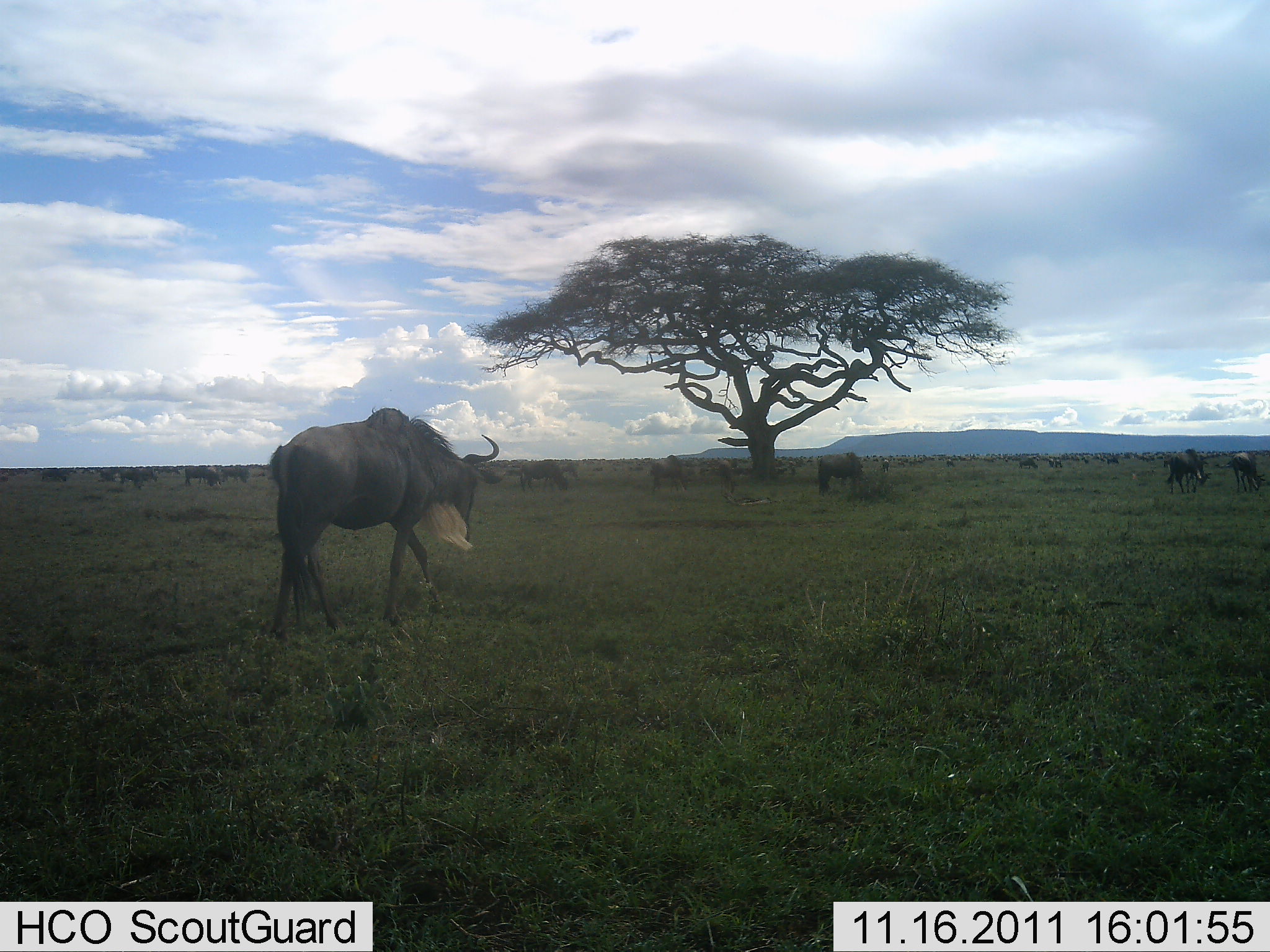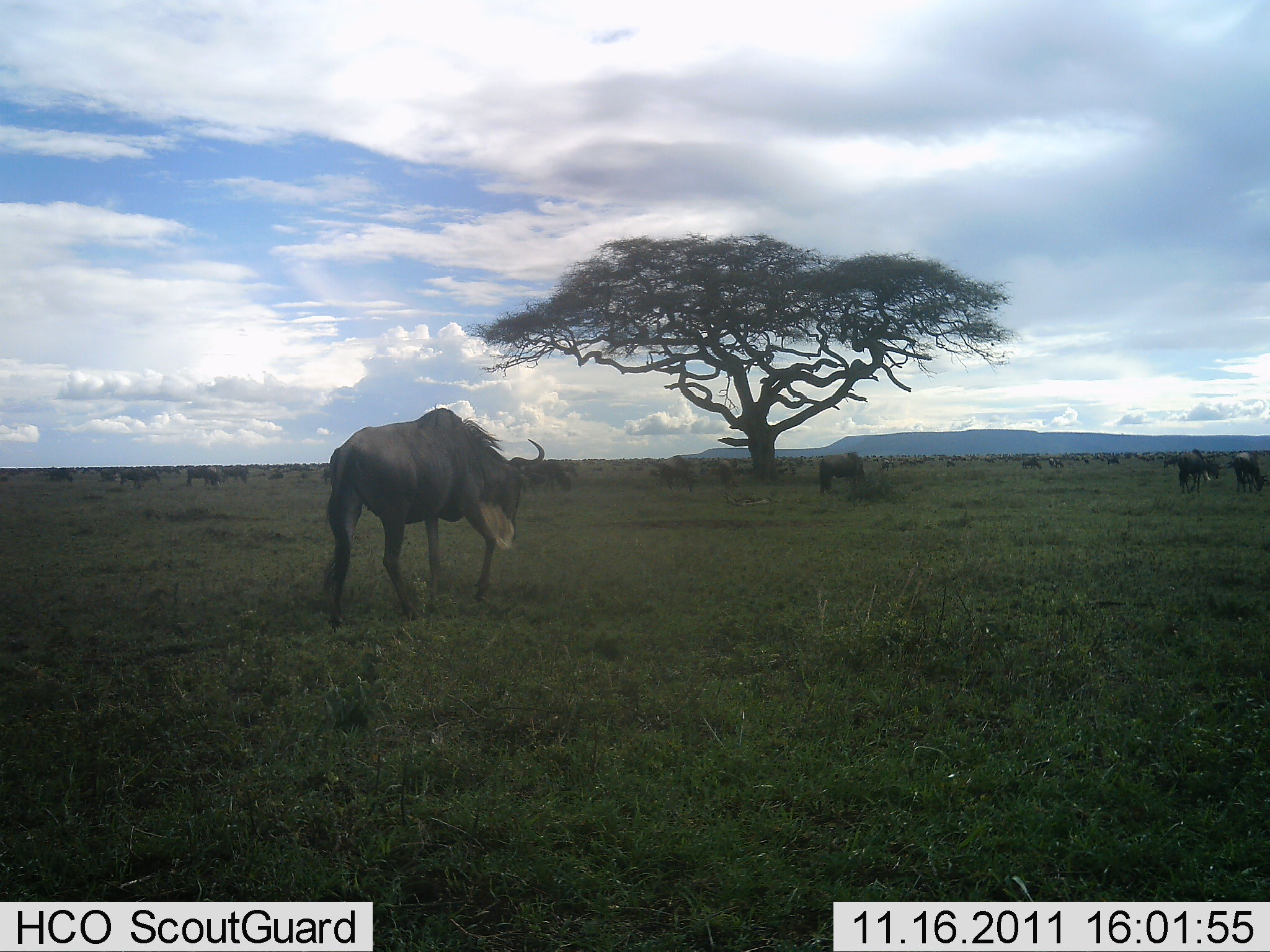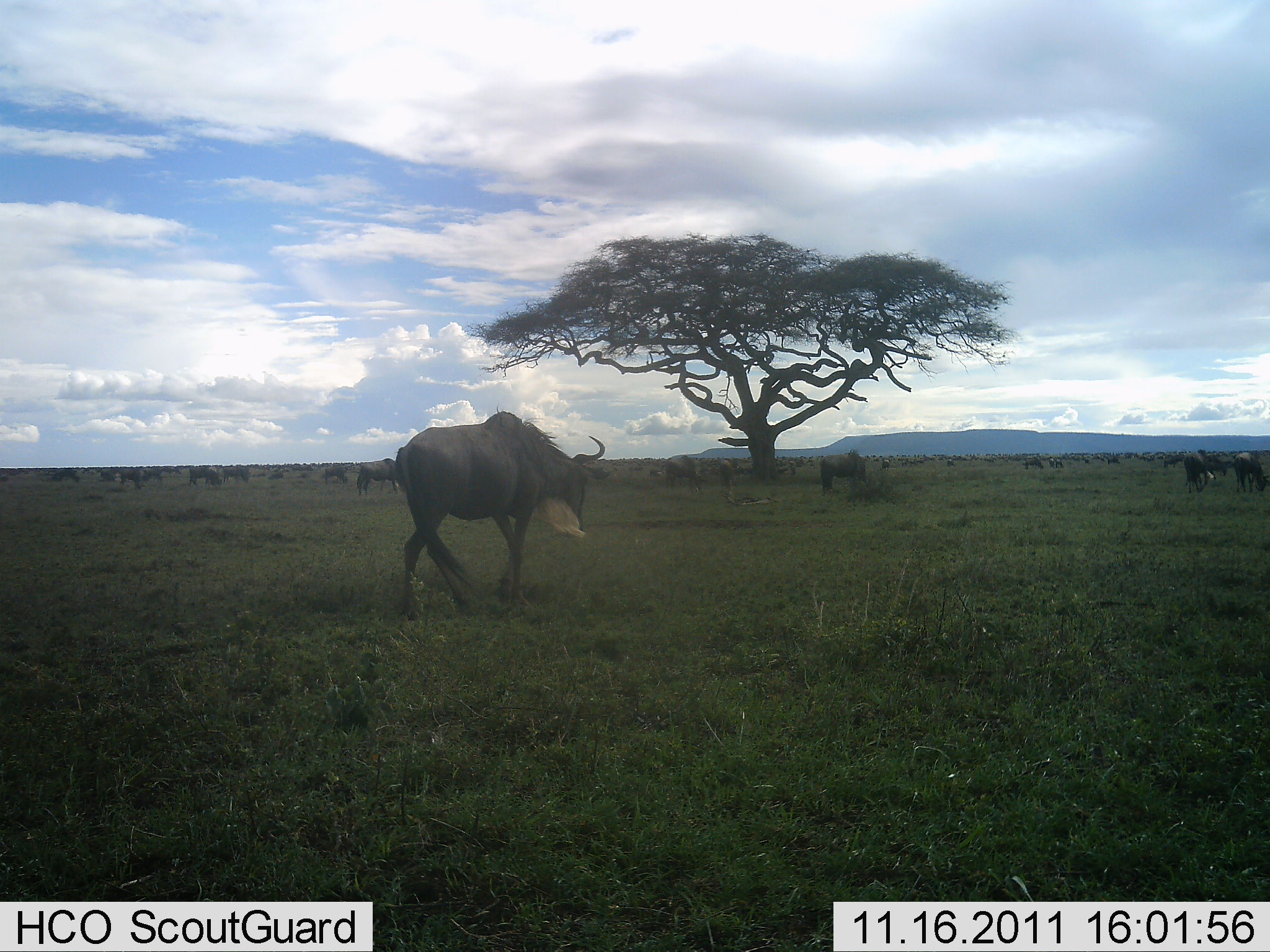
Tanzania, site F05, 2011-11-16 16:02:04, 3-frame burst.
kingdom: Animalia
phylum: Chordata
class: Mammalia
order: Artiodactyla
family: Bovidae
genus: Connochaetes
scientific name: Connochaetes taurinus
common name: blue wildebeest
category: wildebeest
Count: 11-50.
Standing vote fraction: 36%.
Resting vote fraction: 0%.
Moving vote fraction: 64%.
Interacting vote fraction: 0%.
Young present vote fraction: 0%.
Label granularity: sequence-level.